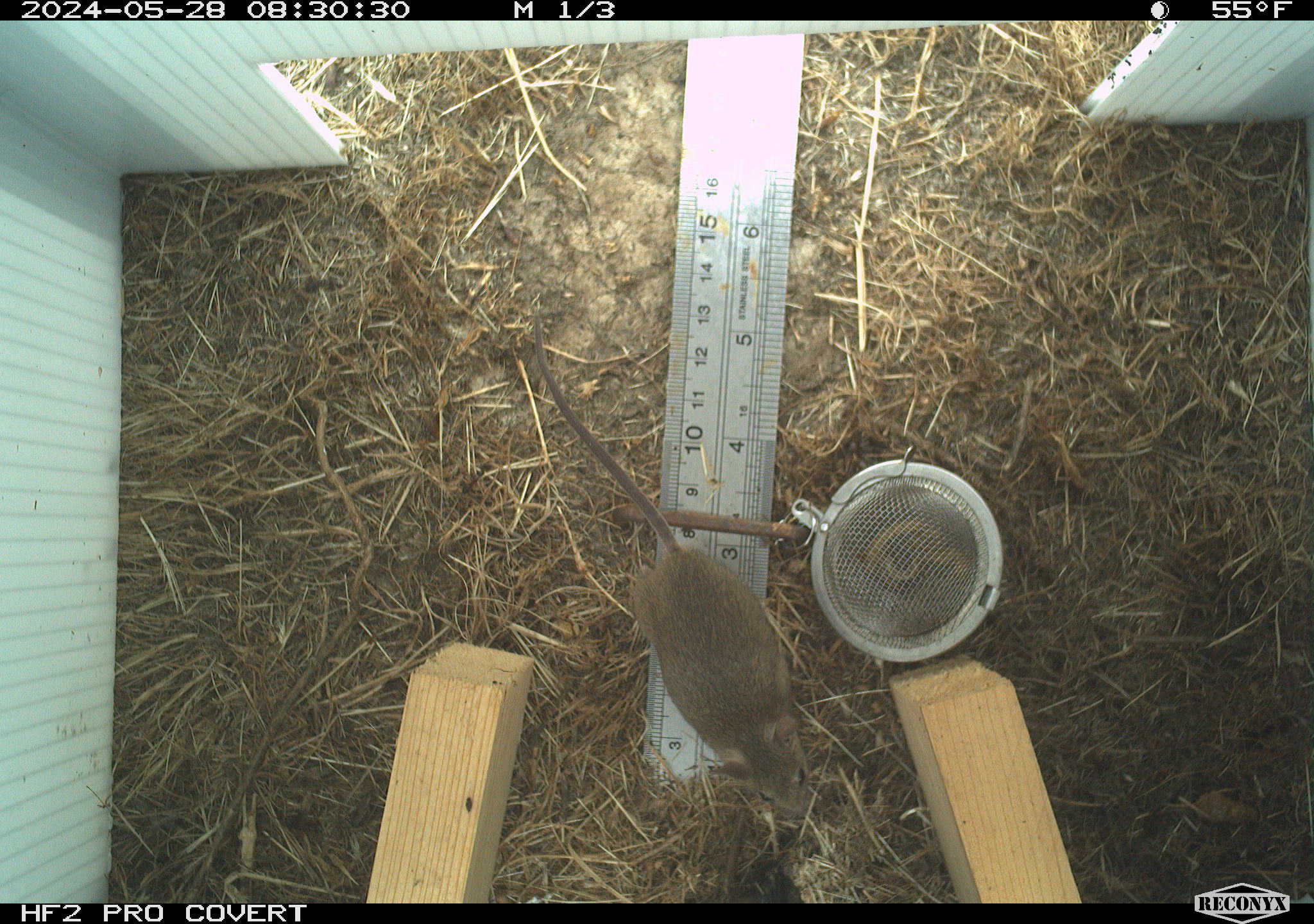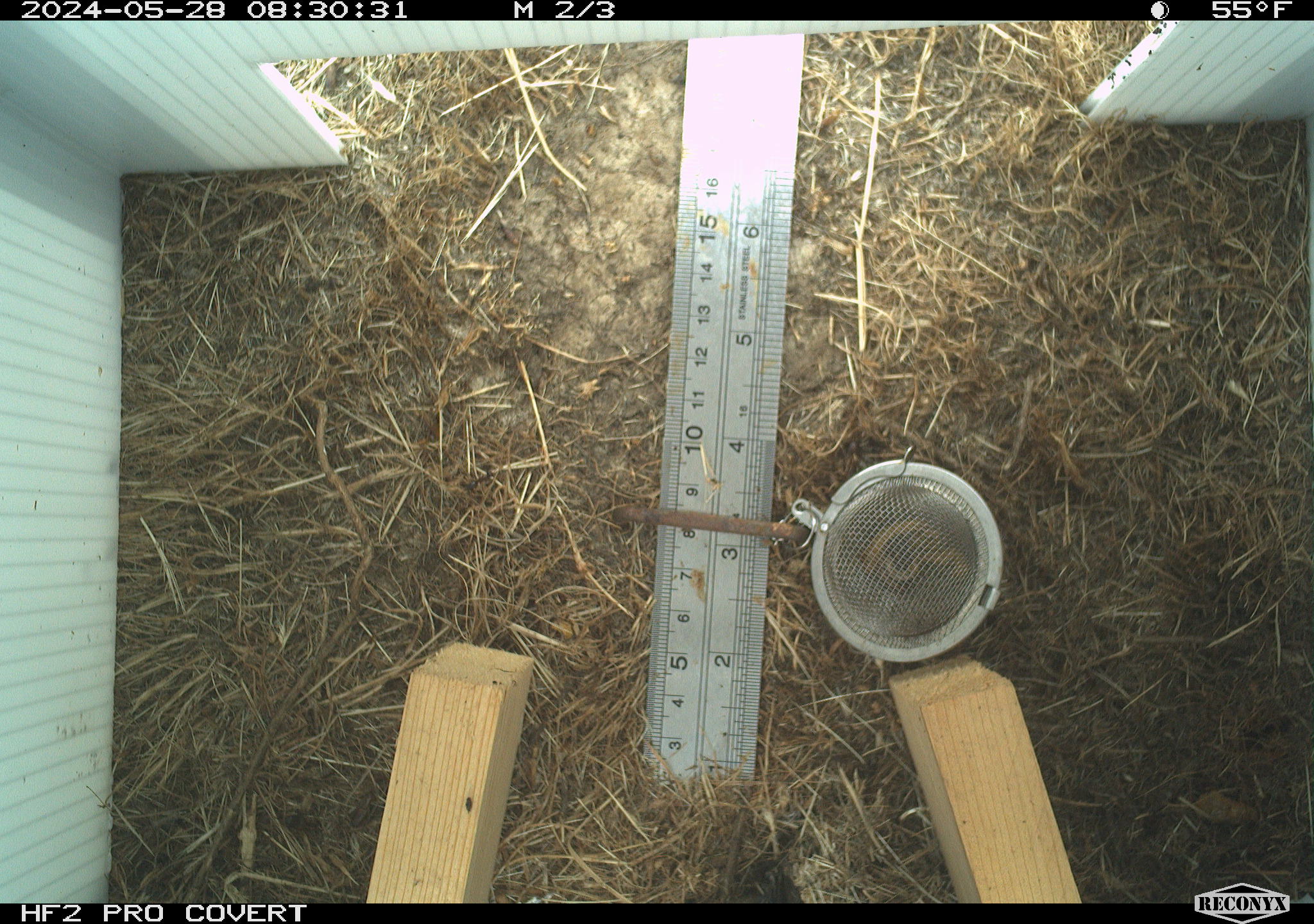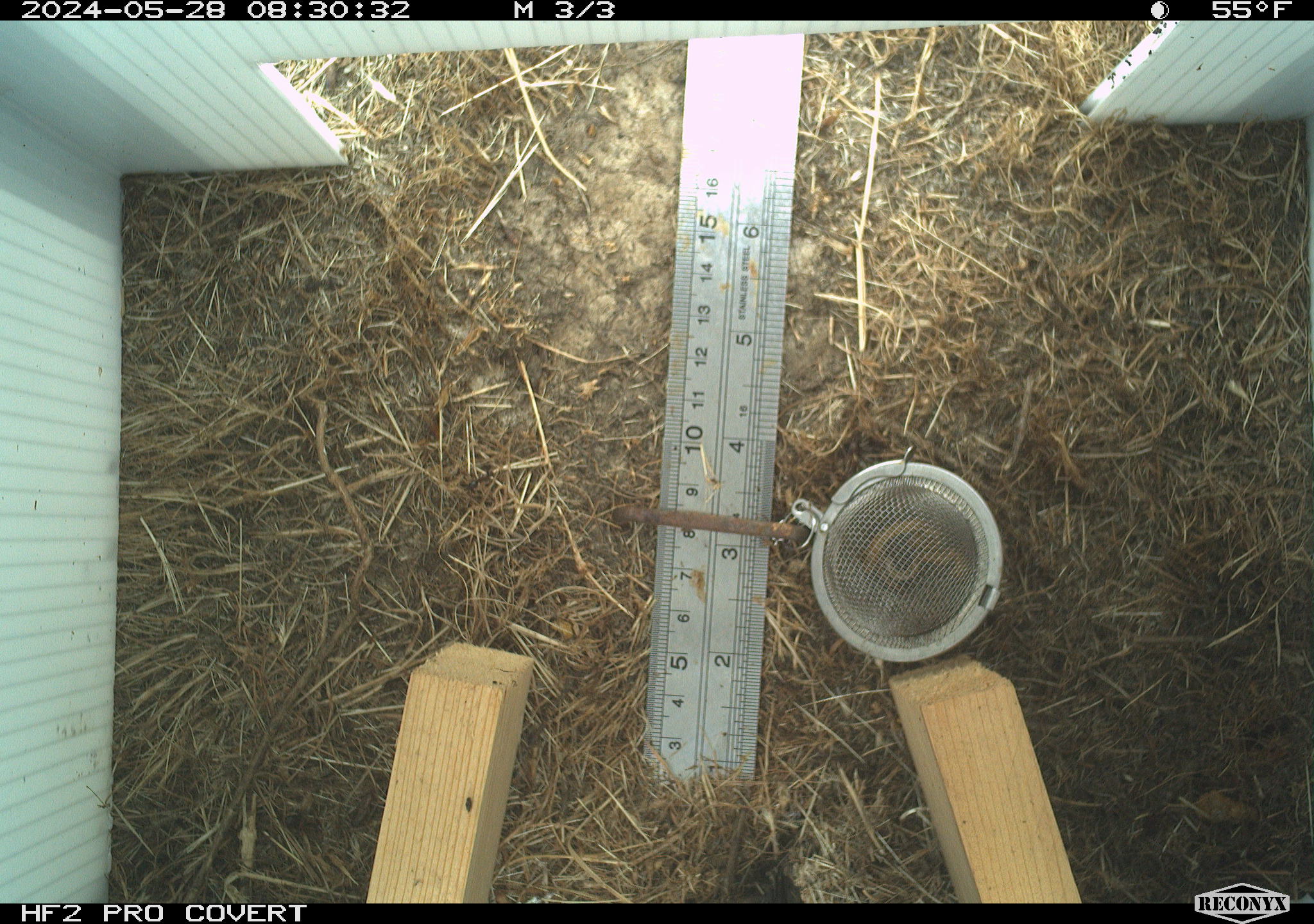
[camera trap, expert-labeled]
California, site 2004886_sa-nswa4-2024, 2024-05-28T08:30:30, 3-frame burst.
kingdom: Animalia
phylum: Chordata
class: Mammalia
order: Rodentia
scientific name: Rodentia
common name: rodent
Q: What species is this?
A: Rodent (Rodentia).